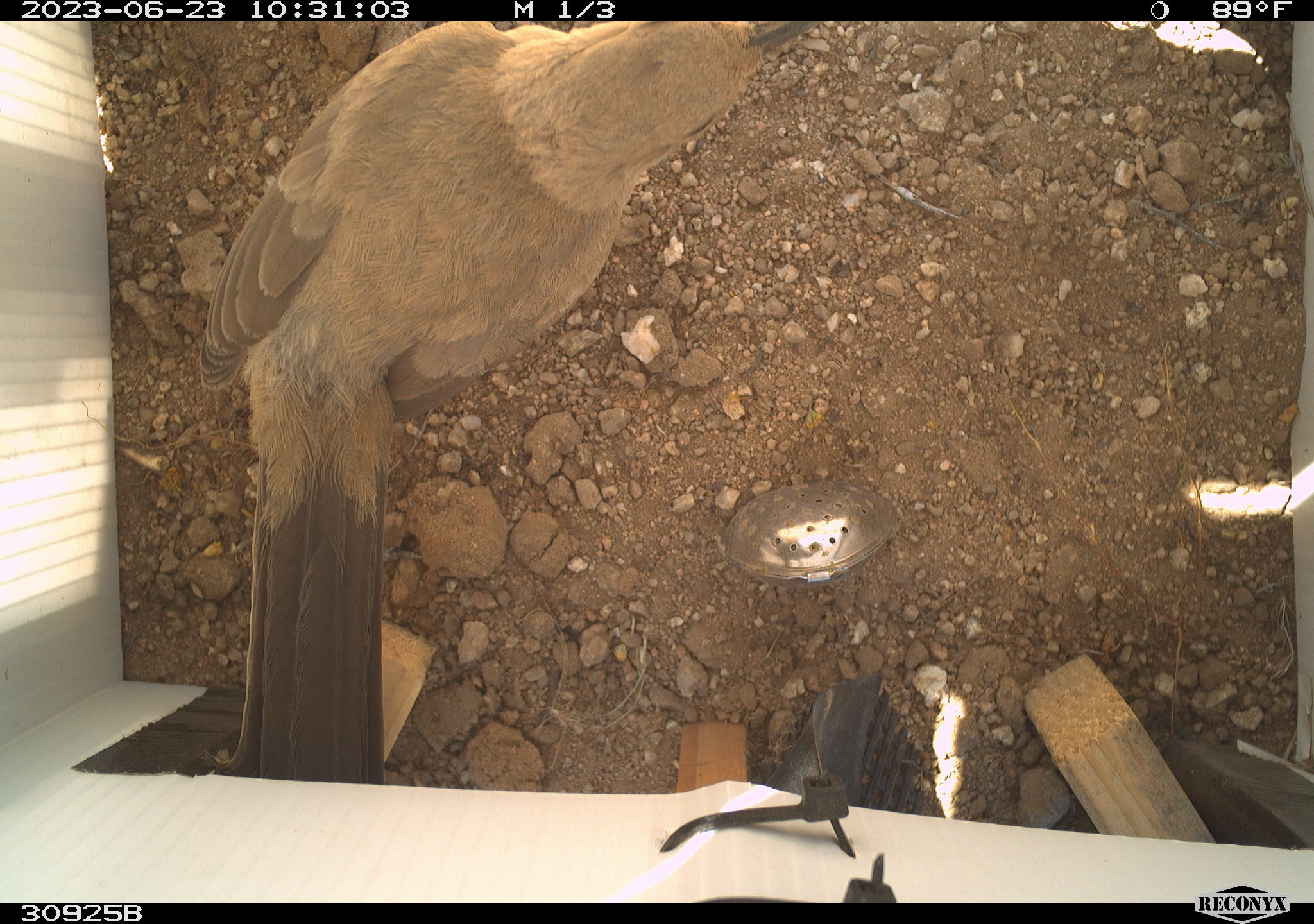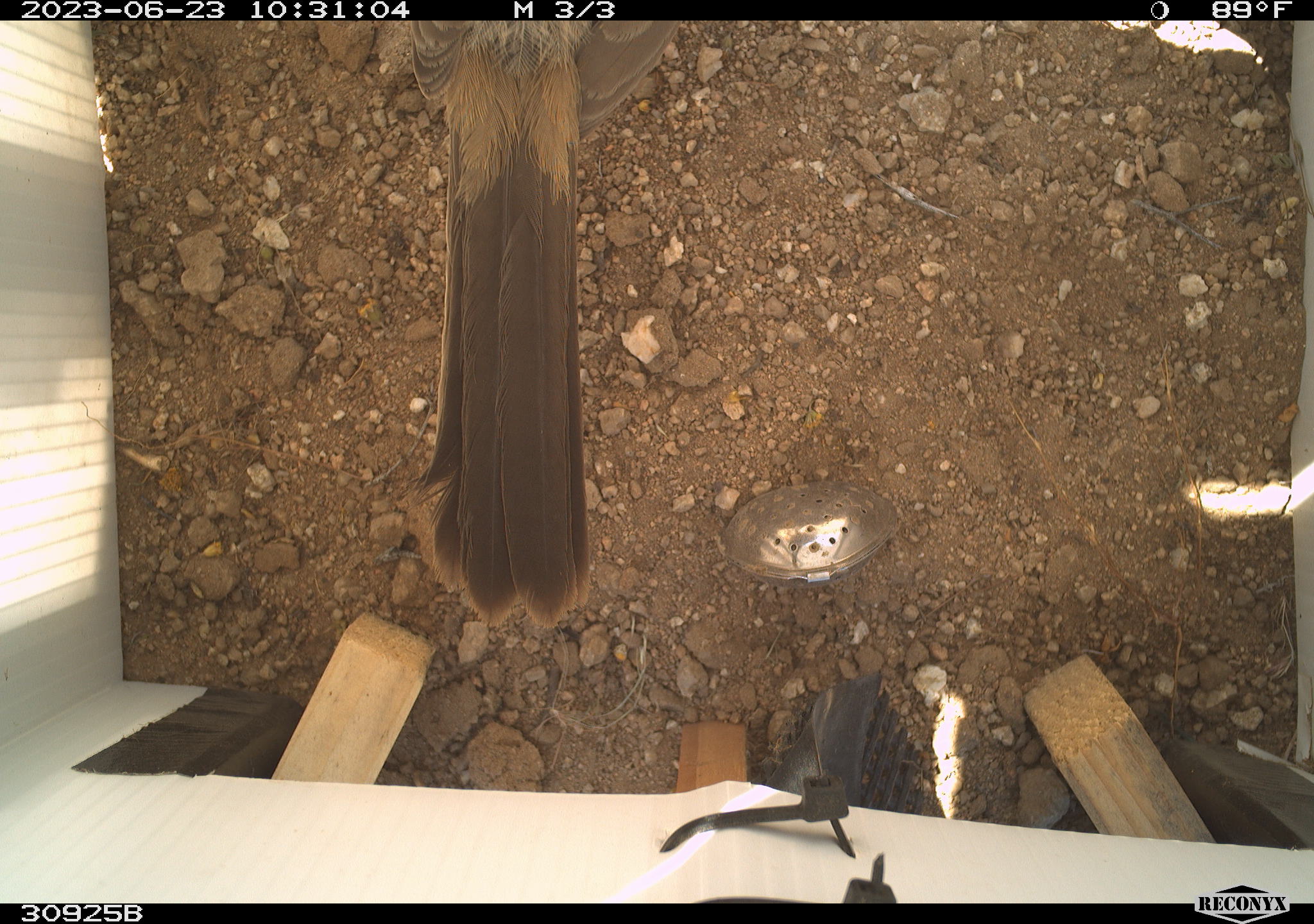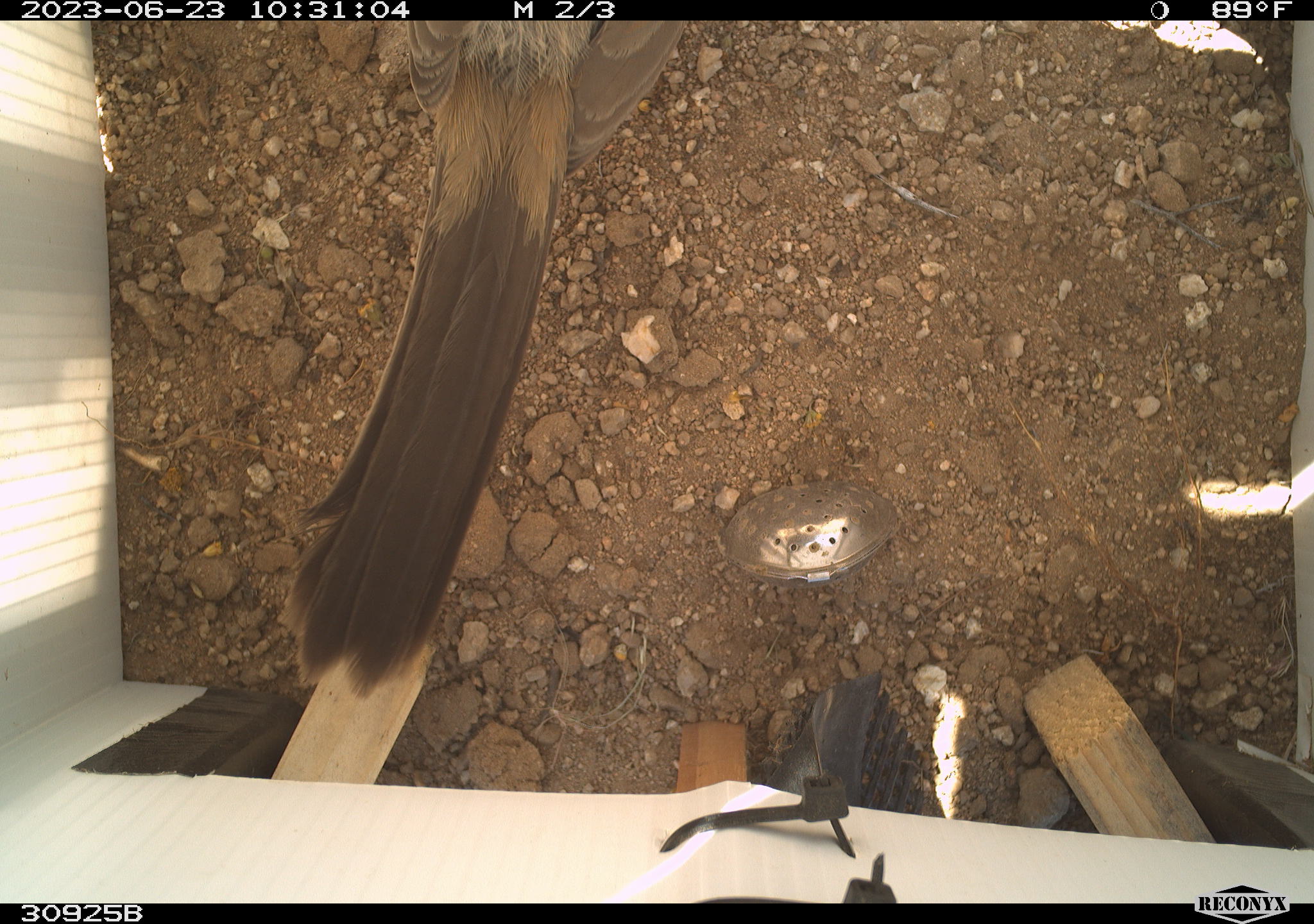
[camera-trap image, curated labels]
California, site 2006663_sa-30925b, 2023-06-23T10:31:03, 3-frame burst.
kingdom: Animalia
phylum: Chordata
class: Aves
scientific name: Aves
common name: bird